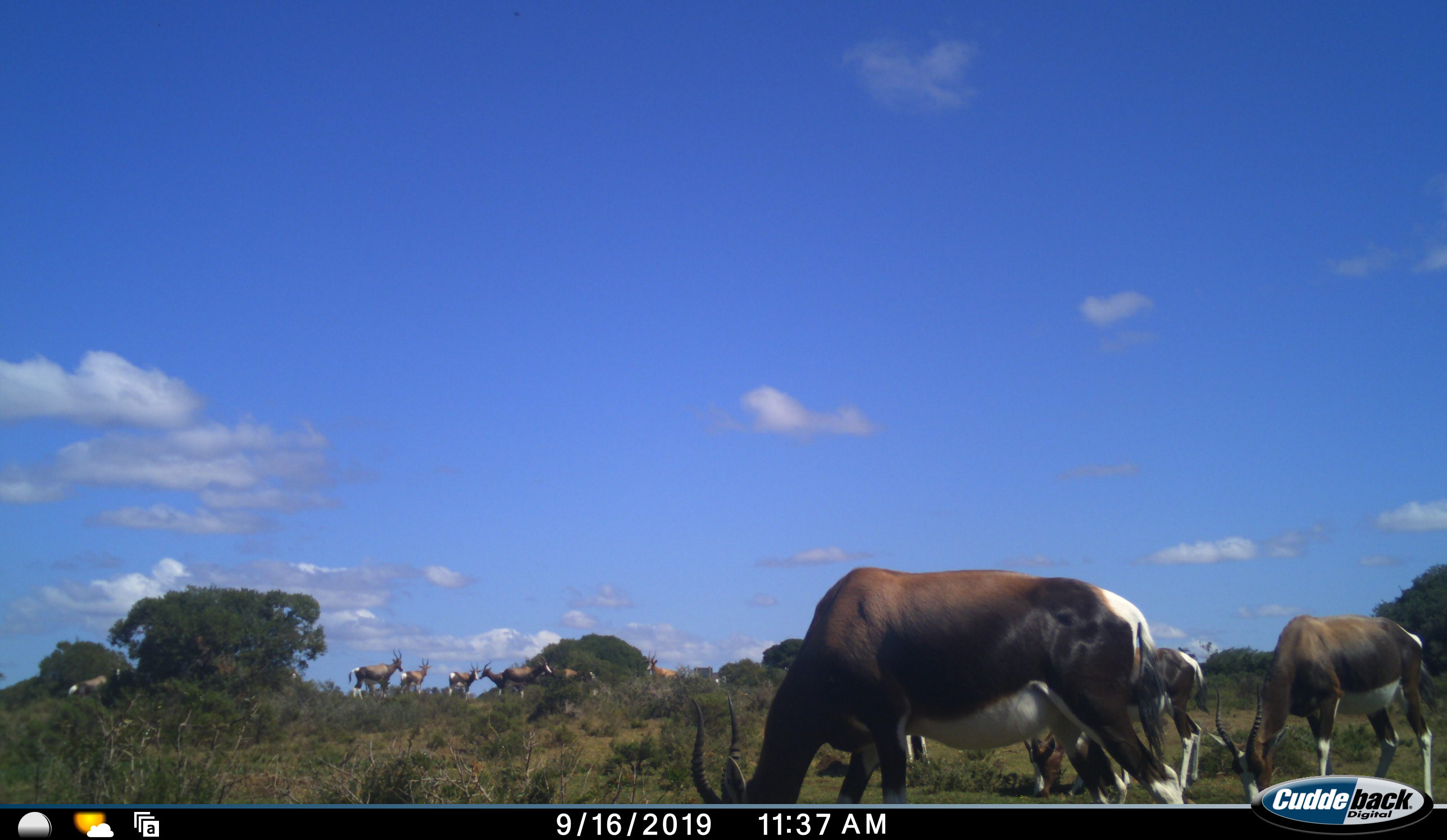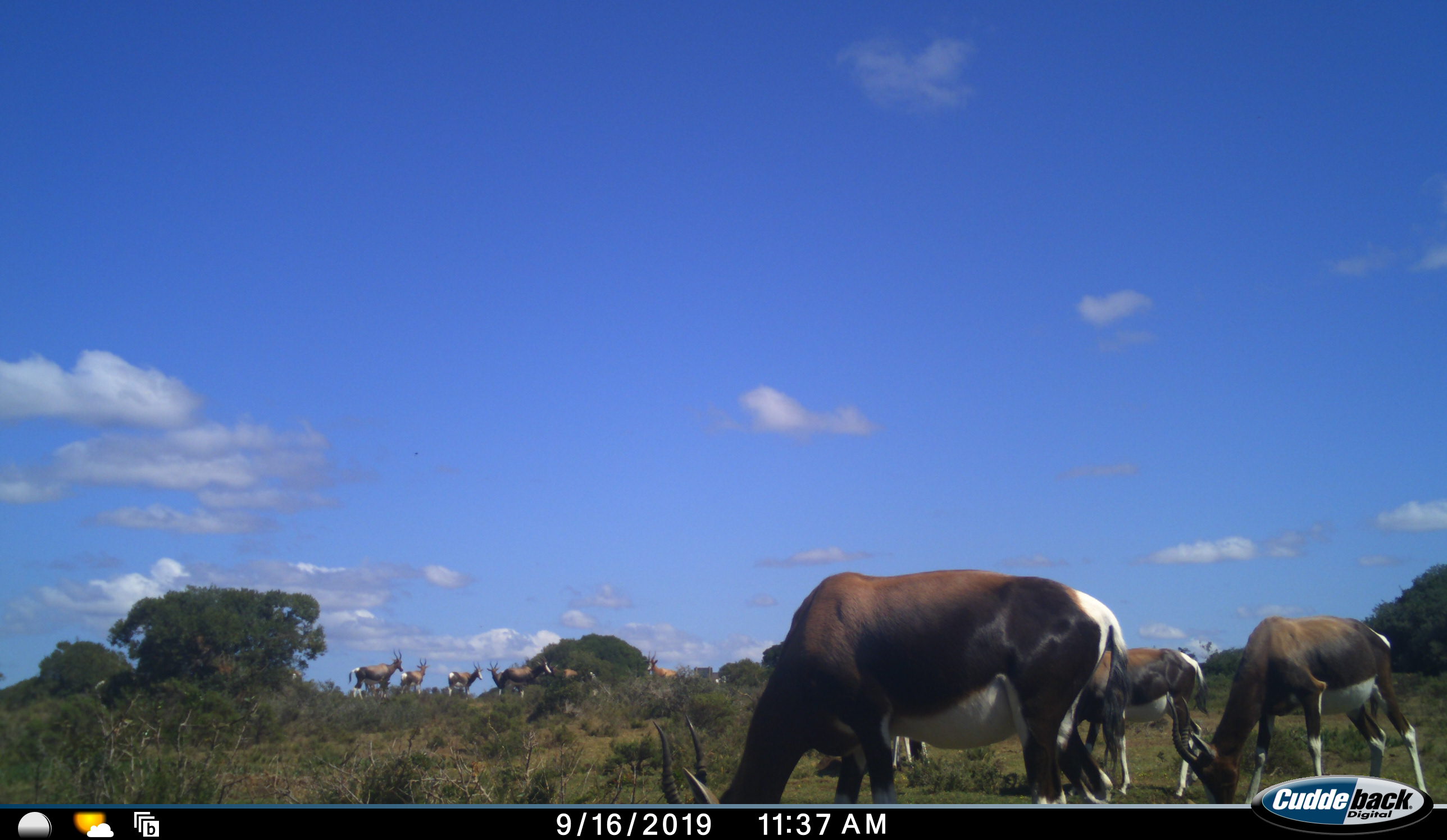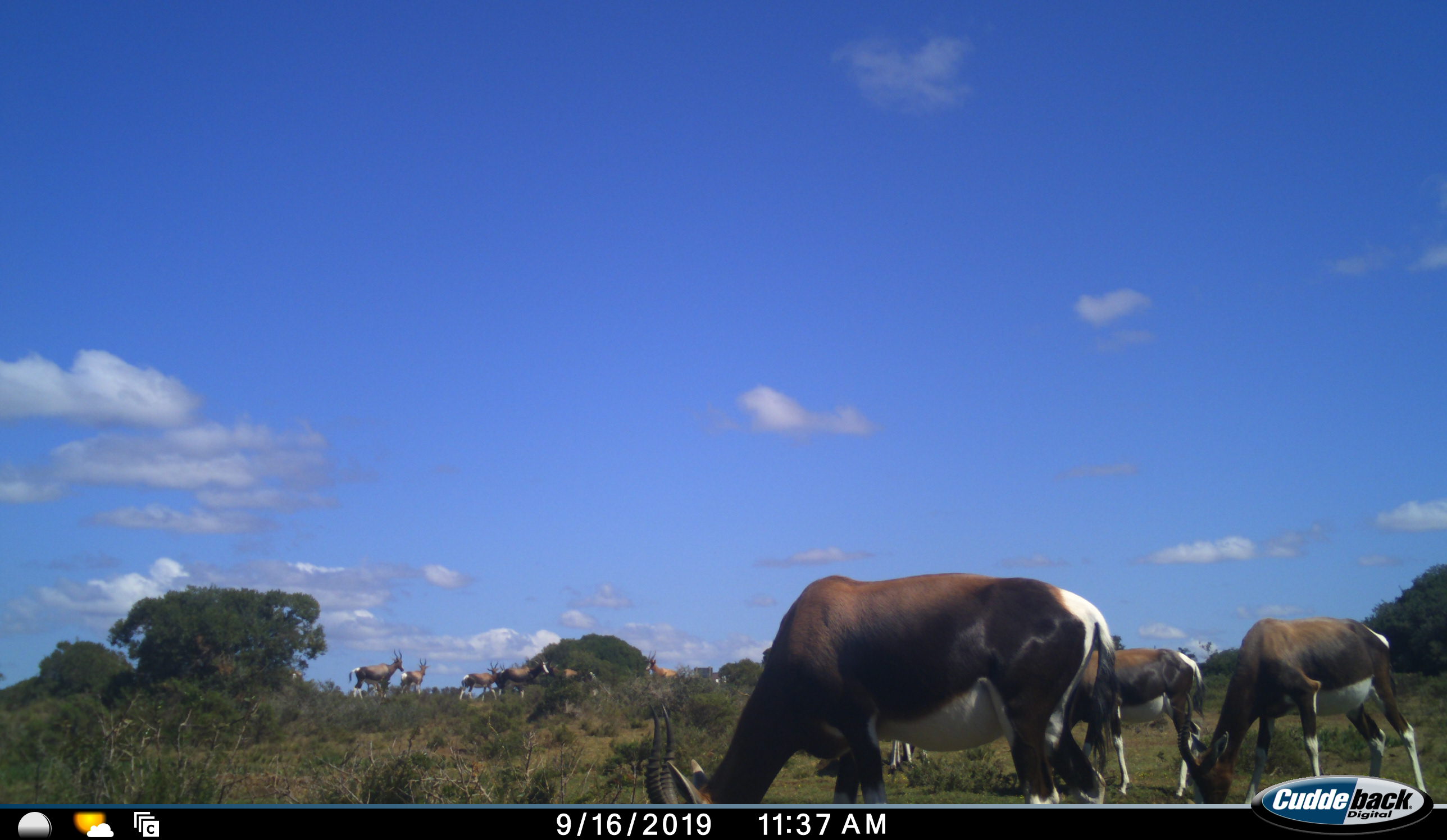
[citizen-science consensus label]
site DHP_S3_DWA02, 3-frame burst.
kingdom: Animalia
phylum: Chordata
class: Mammalia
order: Artiodactyla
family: Bovidae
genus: Damaliscus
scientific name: Damaliscus pygargus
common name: bontebok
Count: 11-50.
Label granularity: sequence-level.